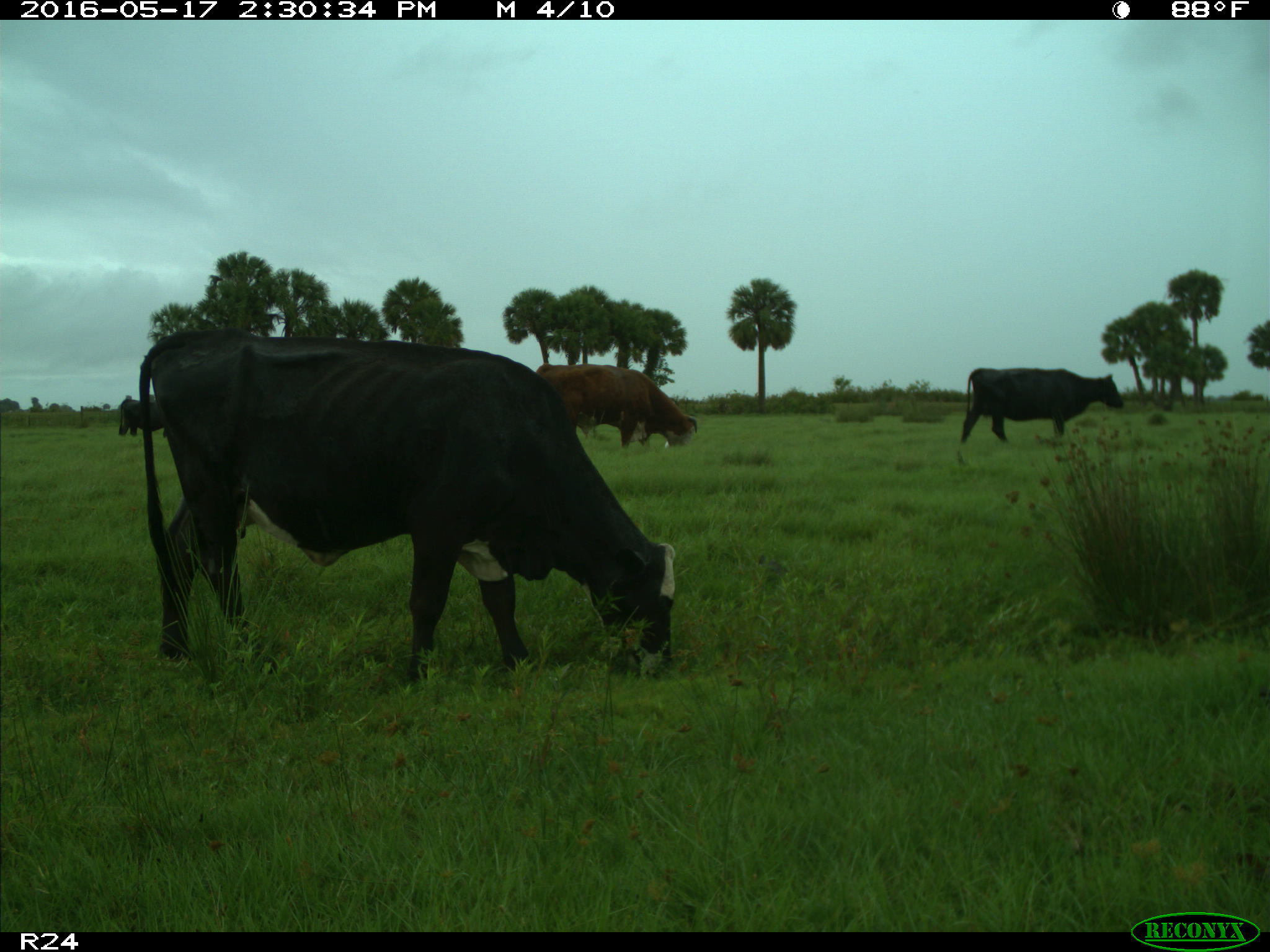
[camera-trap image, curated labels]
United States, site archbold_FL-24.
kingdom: Animalia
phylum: Chordata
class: Mammalia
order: Artiodactyla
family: Bovidae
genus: Bos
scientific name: Bos taurus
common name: domestic cow